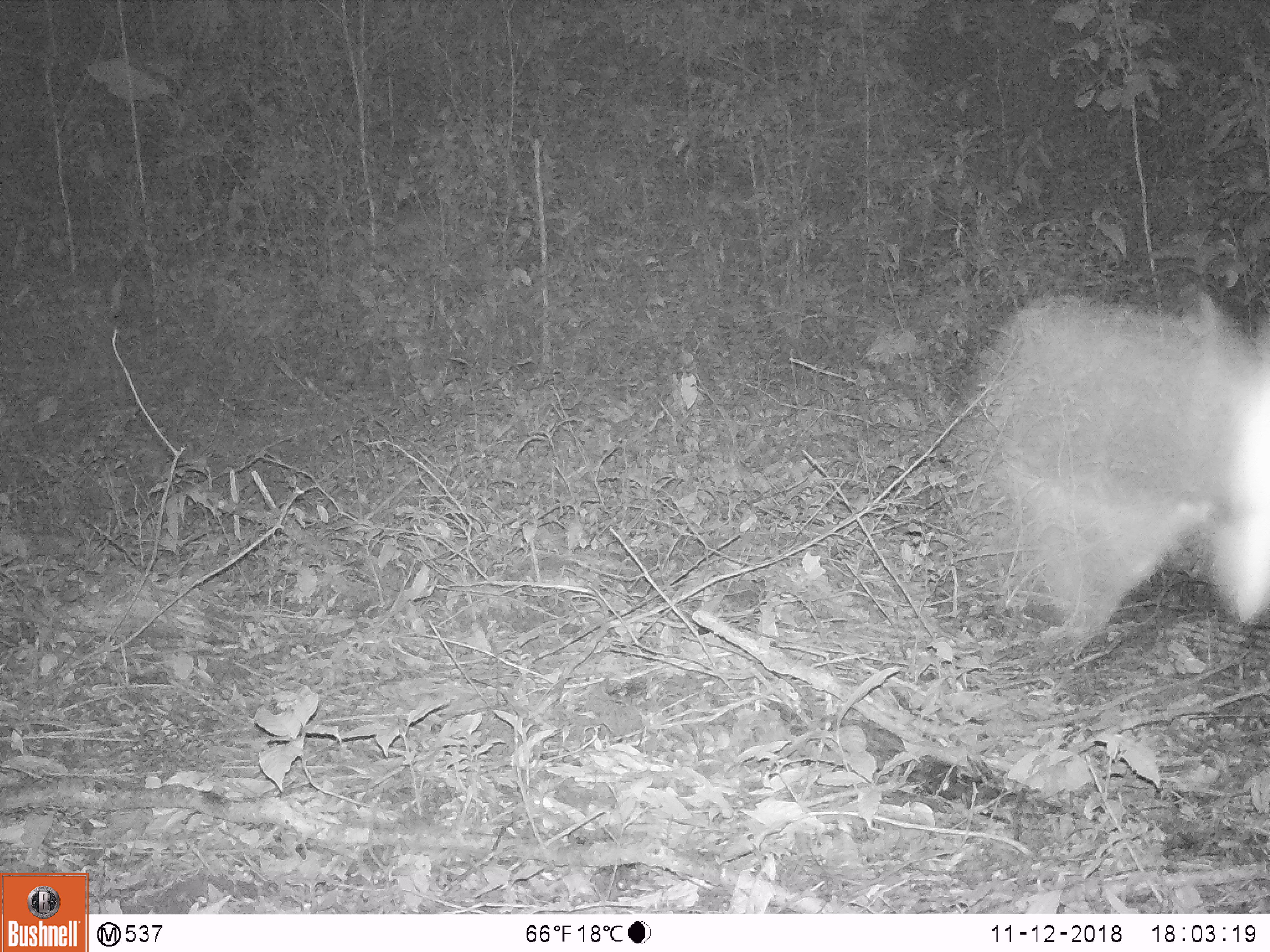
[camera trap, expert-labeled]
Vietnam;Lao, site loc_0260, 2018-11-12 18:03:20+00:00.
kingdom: Animalia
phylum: Arthropoda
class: Insecta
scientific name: Insecta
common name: insect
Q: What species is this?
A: Insect (Insecta).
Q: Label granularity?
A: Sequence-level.